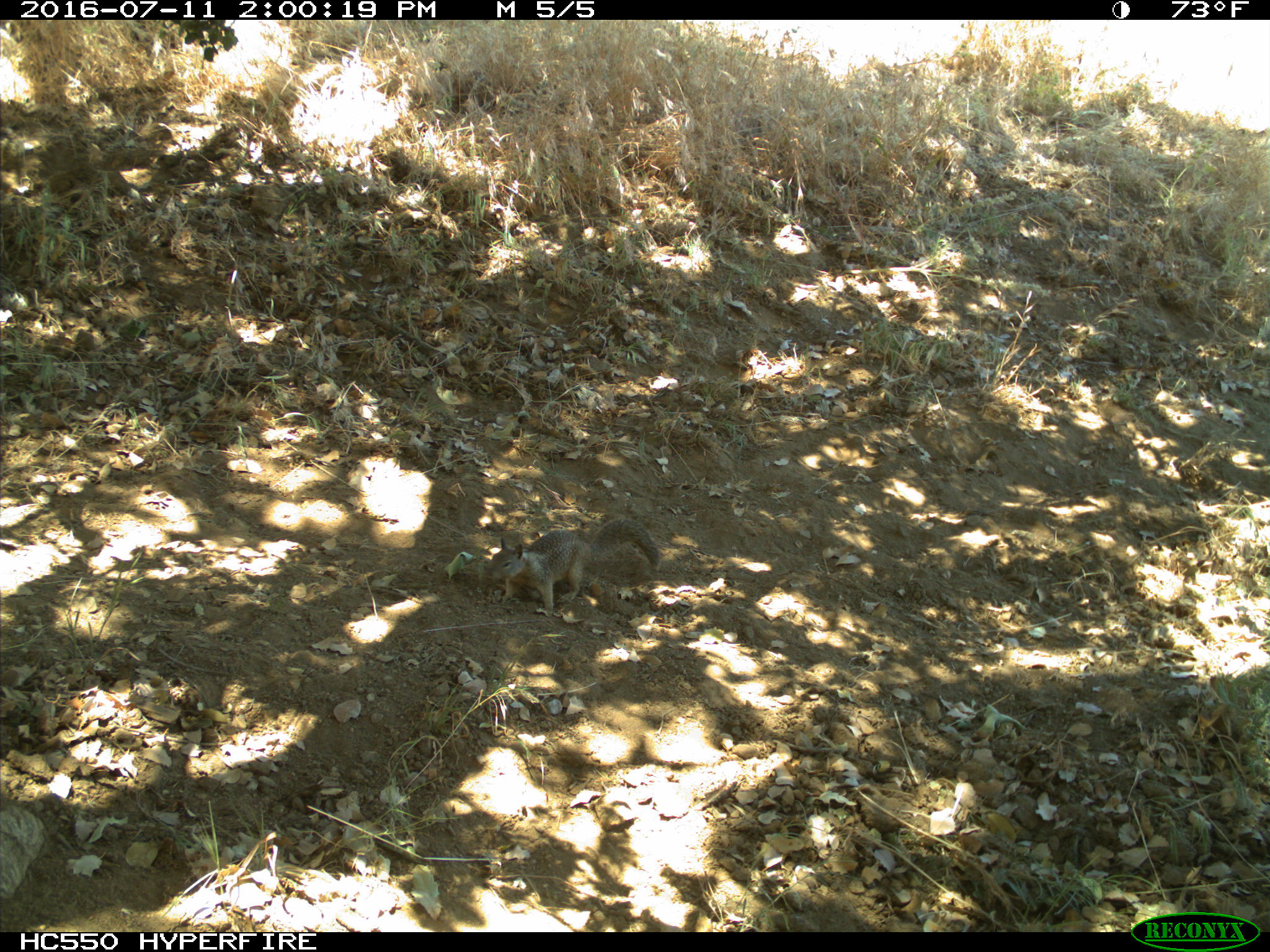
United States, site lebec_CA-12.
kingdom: Animalia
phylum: Chordata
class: Mammalia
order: Rodentia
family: Sciuridae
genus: Otospermophilus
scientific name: Otospermophilus beecheyi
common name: california ground squirrel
Otospermophilus beecheyi (california ground squirrel).